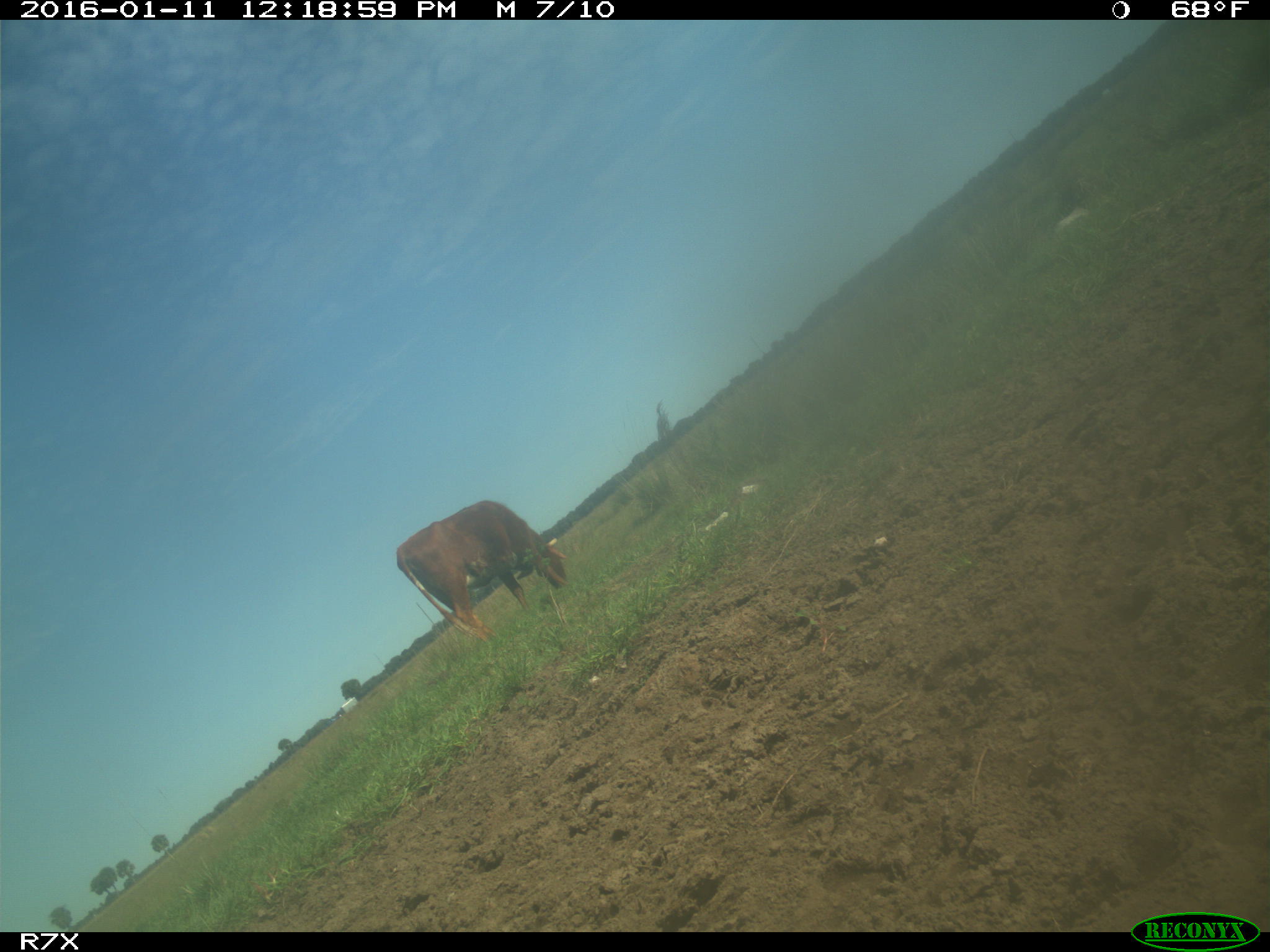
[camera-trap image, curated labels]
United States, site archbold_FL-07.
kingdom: Animalia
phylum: Chordata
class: Mammalia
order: Artiodactyla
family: Bovidae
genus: Bos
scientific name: Bos taurus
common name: domestic cow